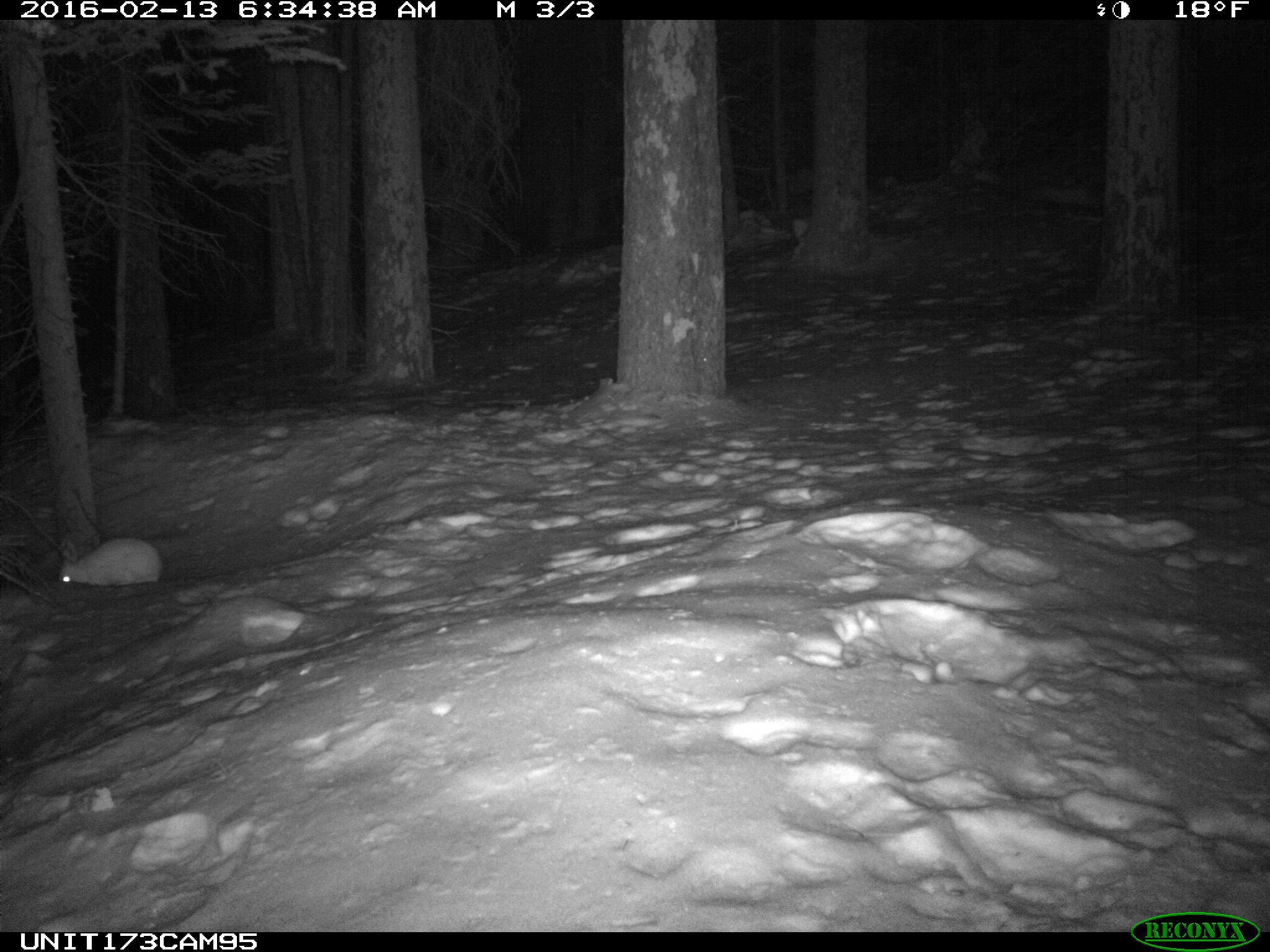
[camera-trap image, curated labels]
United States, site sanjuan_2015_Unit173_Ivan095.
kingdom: Animalia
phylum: Chordata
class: Mammalia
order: Lagomorpha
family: Leporidae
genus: Lepus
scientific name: Lepus americanus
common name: snowshoe hare